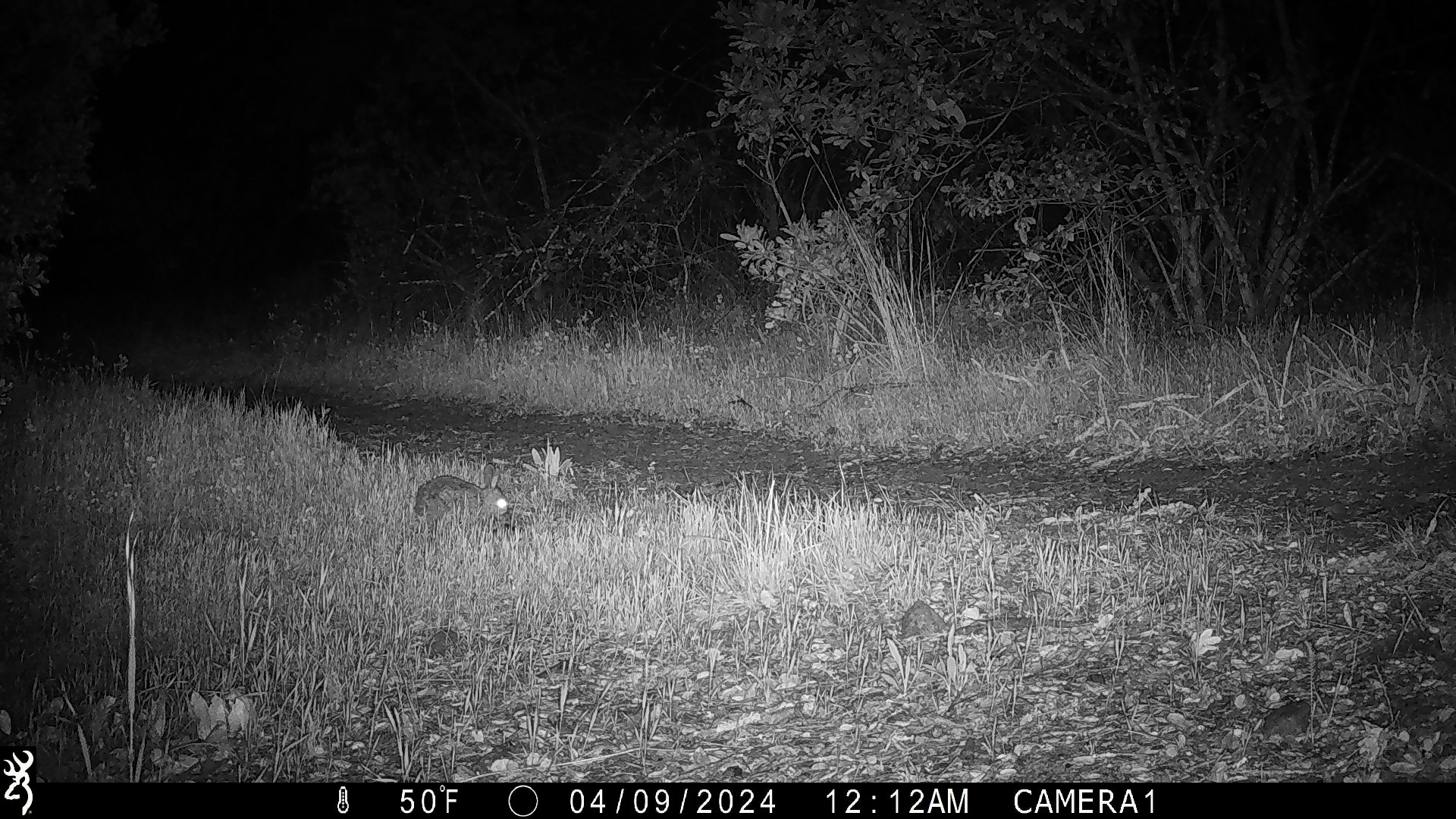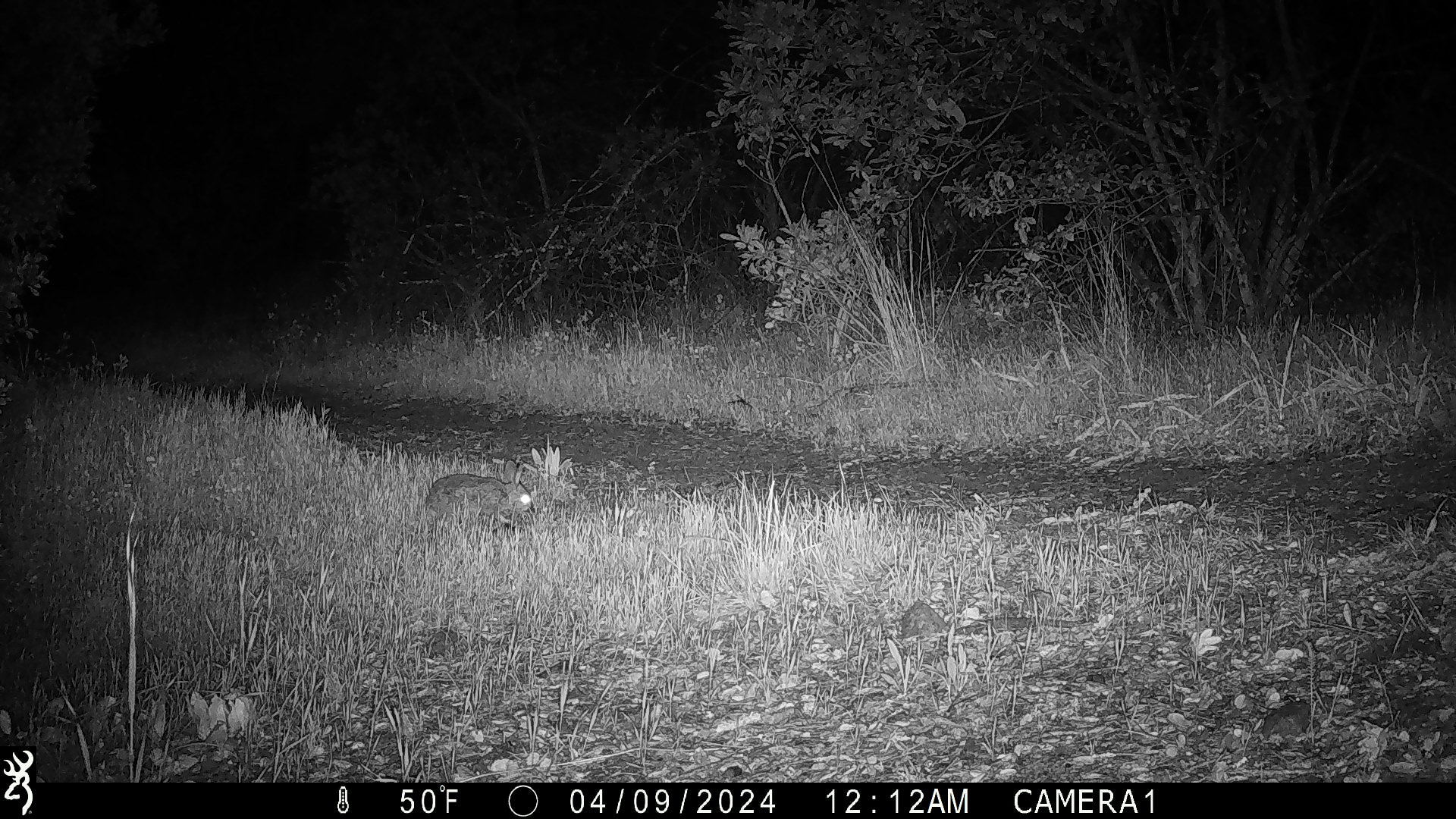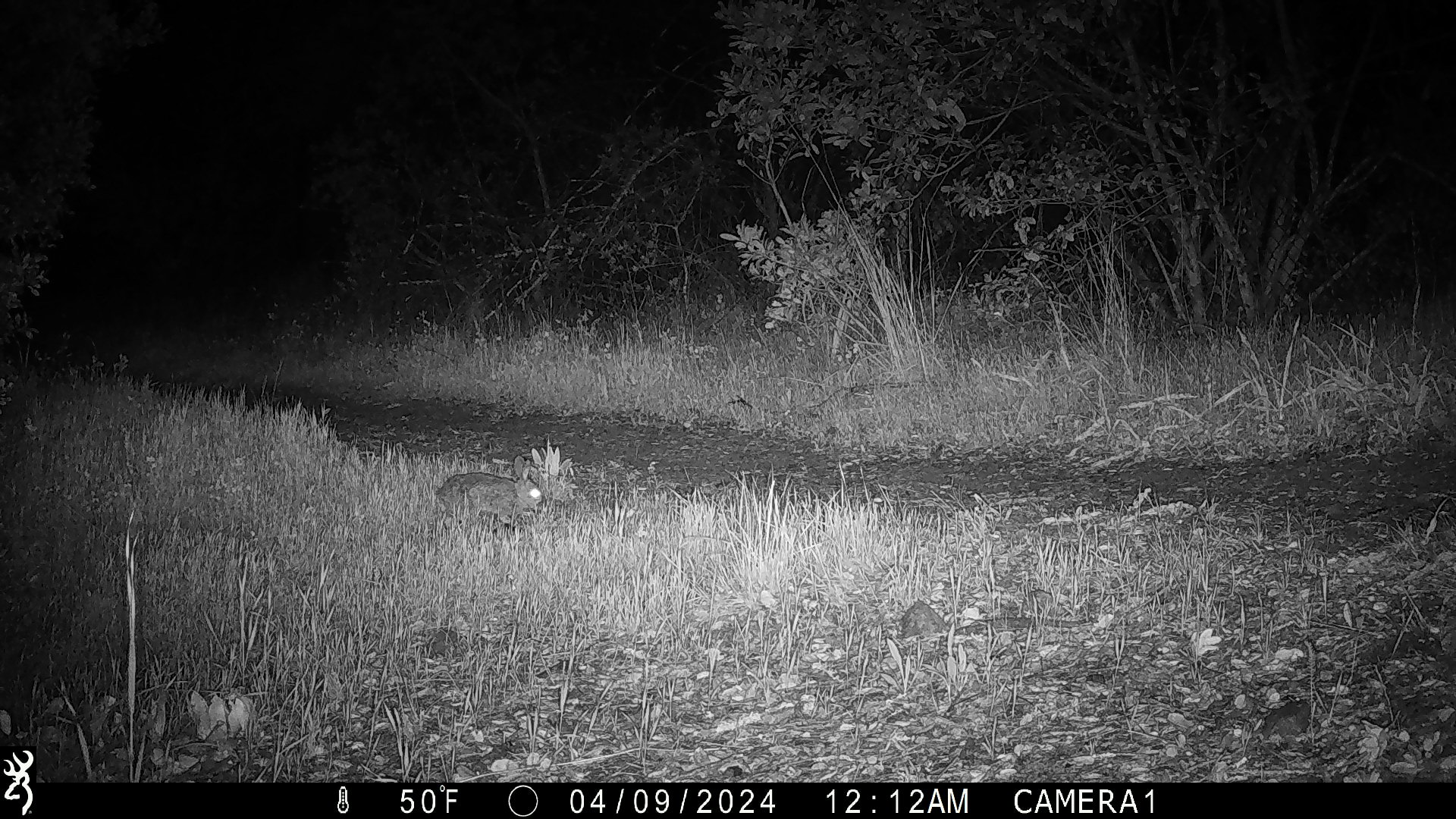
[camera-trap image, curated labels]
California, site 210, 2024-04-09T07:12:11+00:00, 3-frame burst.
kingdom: Animalia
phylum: Chordata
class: Mammalia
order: Lagomorpha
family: Leporidae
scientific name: Leporidae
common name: rabbit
Rabbit (Leporidae).